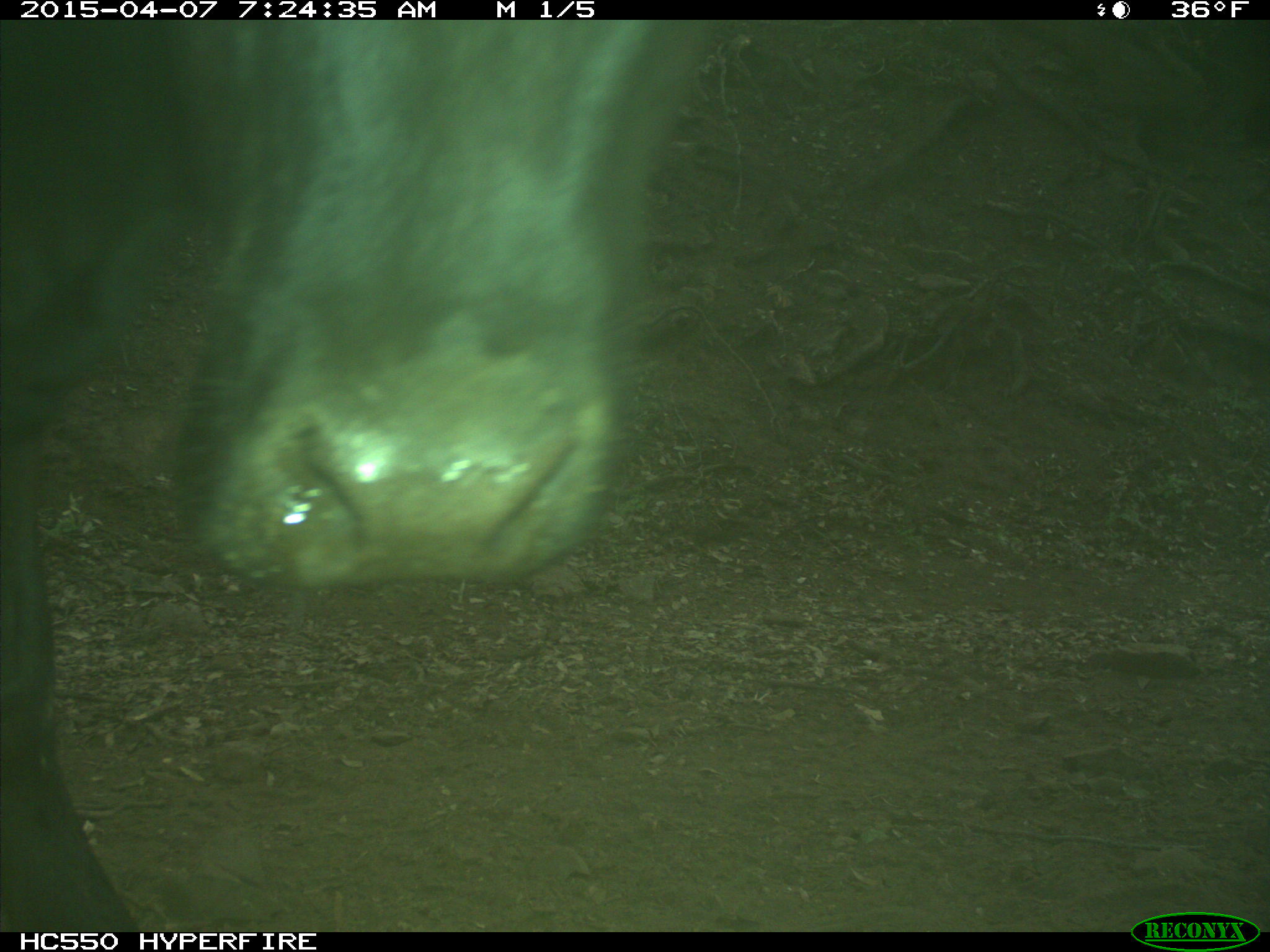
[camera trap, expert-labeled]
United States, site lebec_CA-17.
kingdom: Animalia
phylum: Chordata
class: Mammalia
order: Artiodactyla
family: Bovidae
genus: Bos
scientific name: Bos taurus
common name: domestic cow